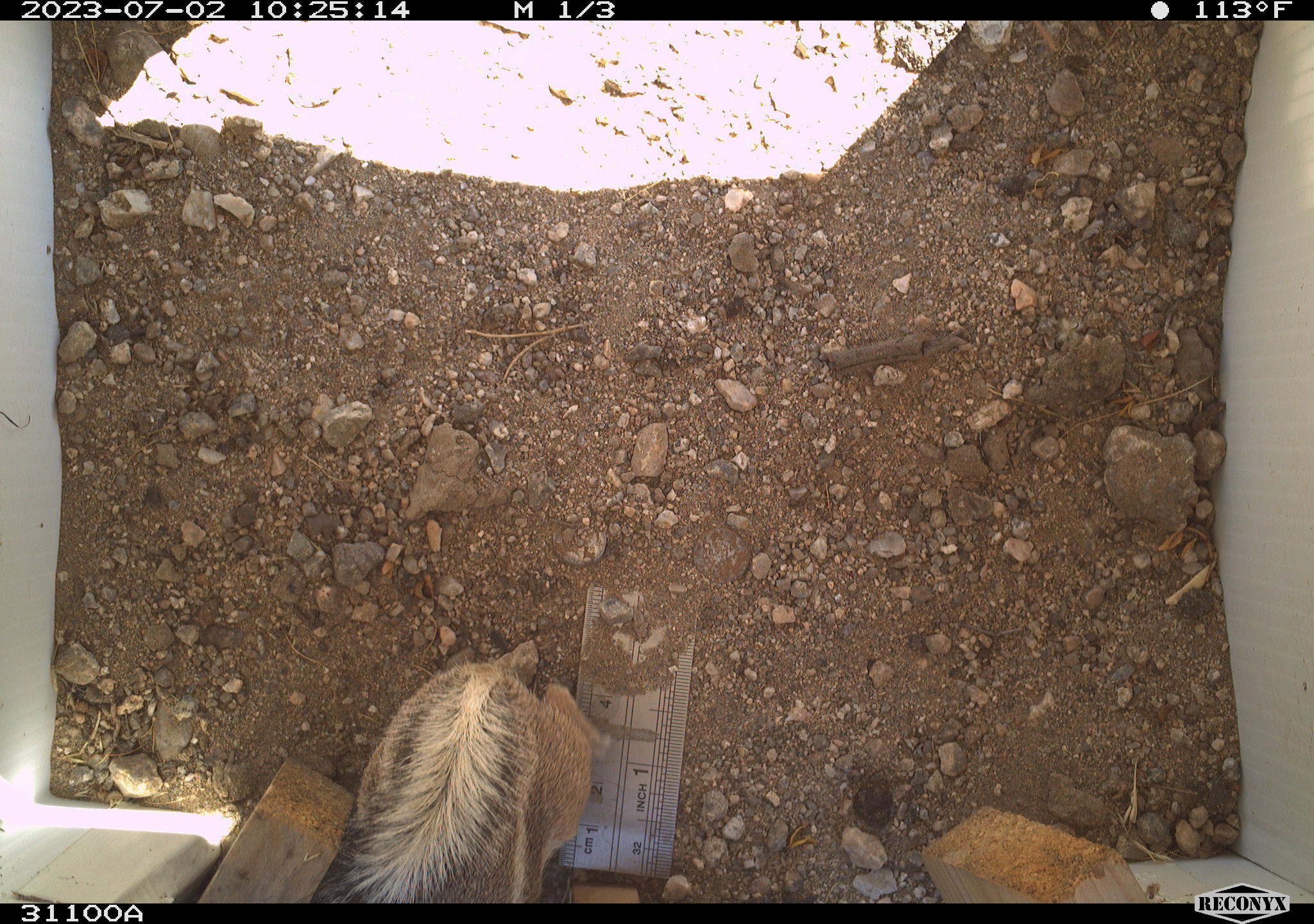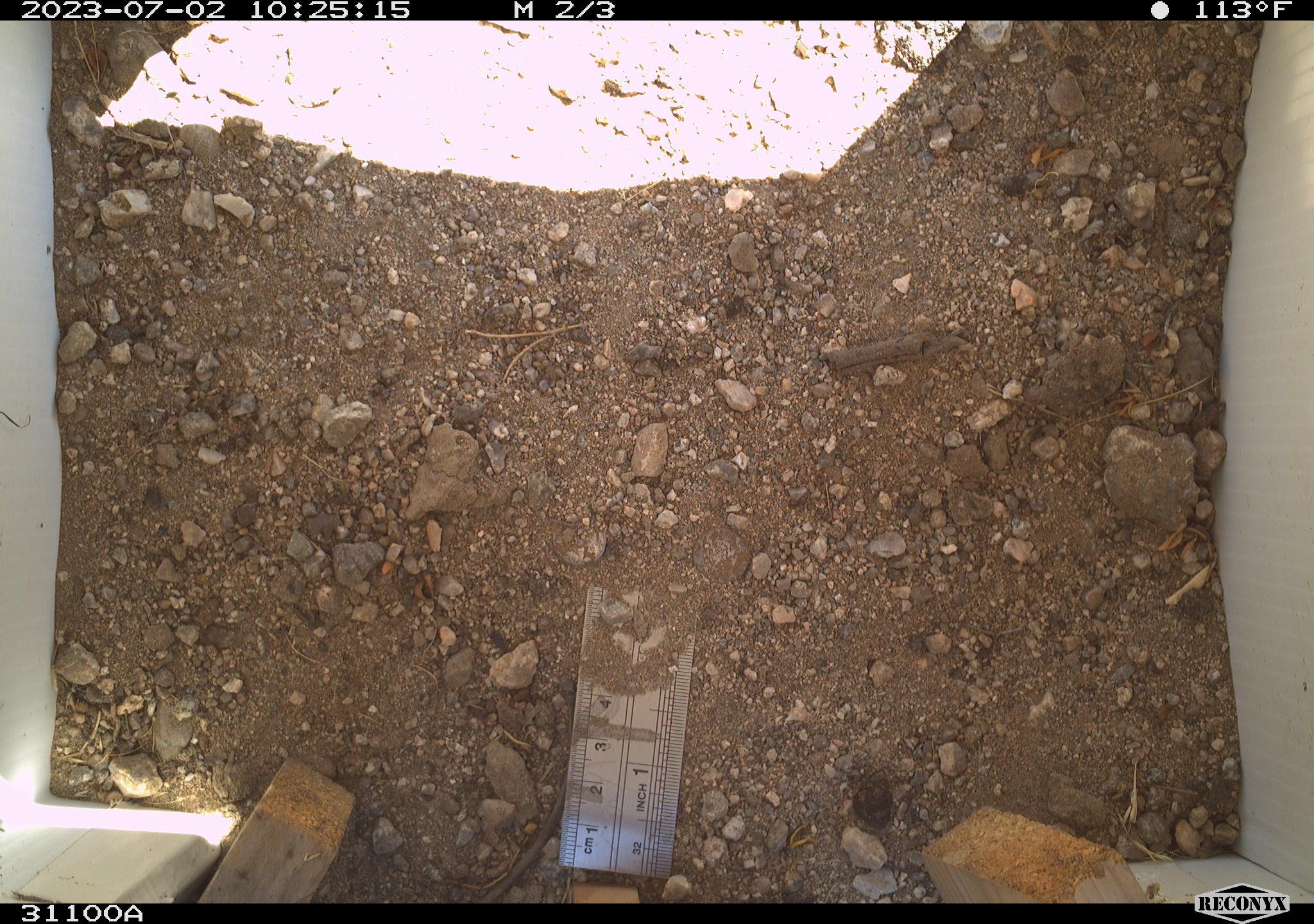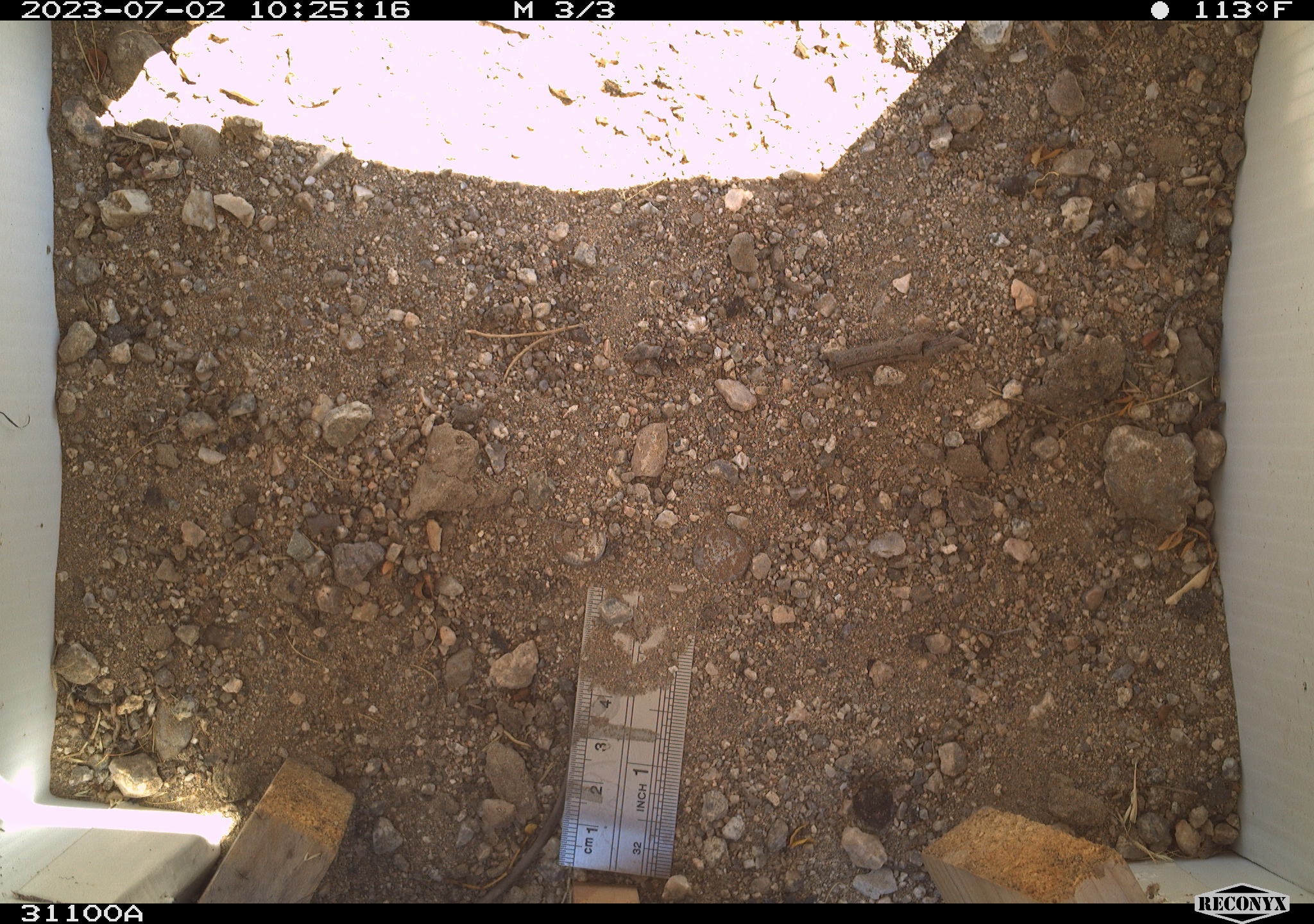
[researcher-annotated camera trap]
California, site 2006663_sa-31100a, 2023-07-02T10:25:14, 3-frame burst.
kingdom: Animalia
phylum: Chordata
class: Mammalia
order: Rodentia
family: Sciuridae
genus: Ammospermophilus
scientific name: Ammospermophilus leucurus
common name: white-tailed antelope squirrel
White-tailed antelope squirrel (Ammospermophilus leucurus).